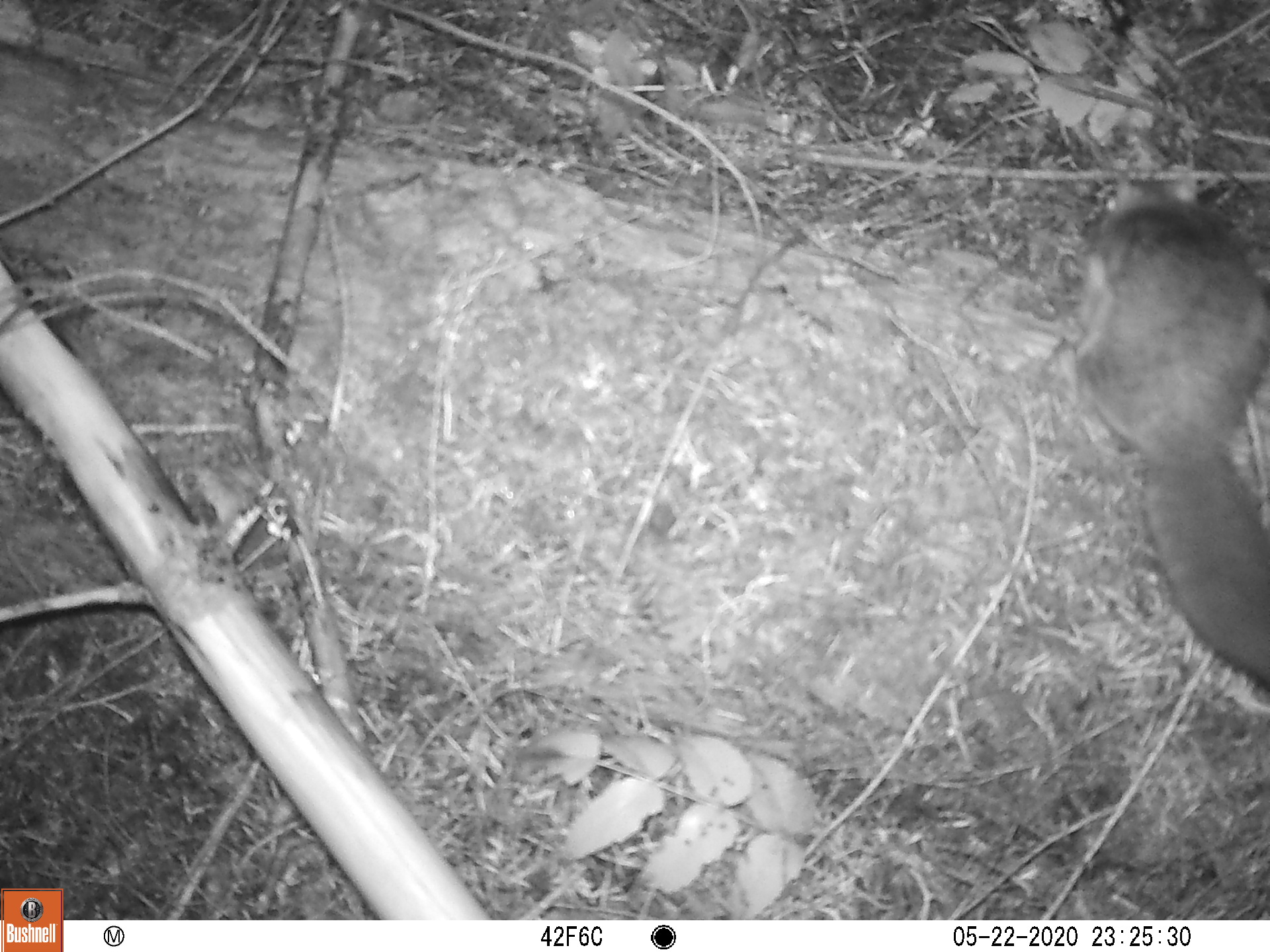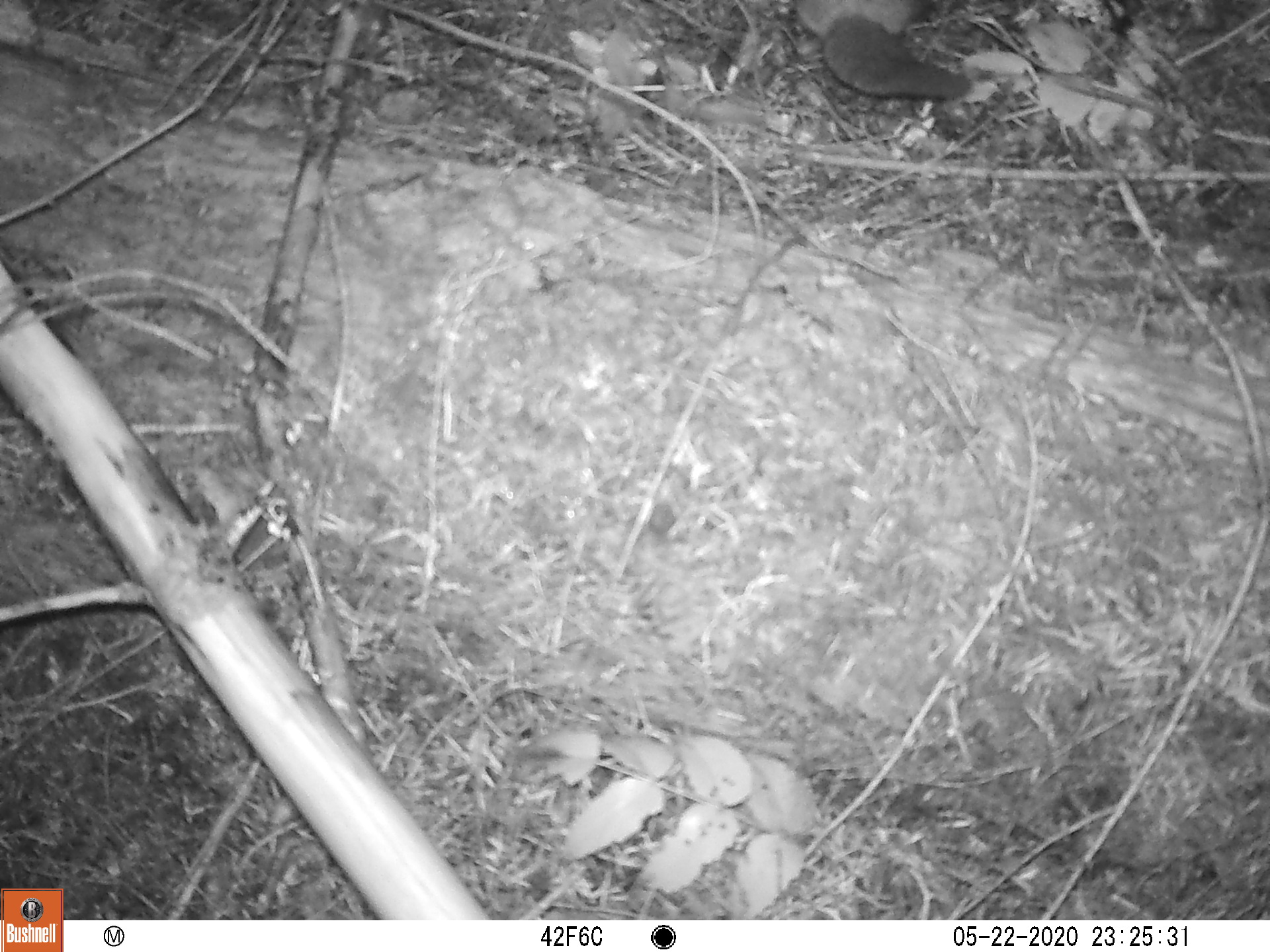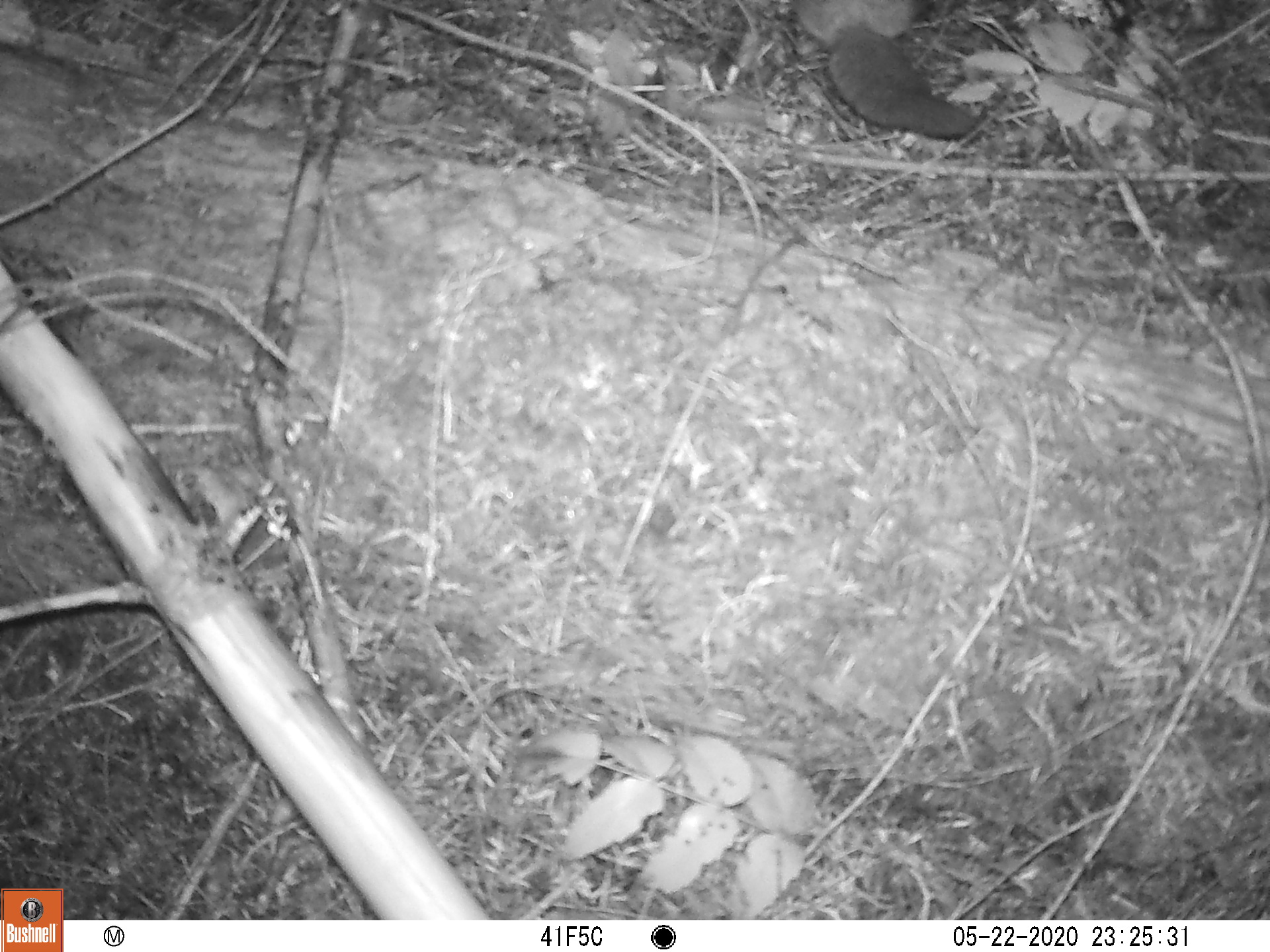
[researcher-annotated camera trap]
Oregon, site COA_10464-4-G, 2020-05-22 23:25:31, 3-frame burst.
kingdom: Animalia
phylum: Chordata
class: Mammalia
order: Rodentia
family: Sciuridae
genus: Glaucomys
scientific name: Glaucomys oregonensis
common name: humboldt's flying squirrel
Humboldt's flying squirrel (Glaucomys oregonensis).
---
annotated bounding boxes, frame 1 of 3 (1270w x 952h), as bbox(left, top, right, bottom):
humboldt's flying squirrel: bbox(1051, 147, 1268, 704)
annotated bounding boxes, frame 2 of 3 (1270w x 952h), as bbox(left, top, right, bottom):
humboldt's flying squirrel: bbox(771, 0, 981, 114)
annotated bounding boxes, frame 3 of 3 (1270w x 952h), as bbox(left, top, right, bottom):
humboldt's flying squirrel: bbox(771, 0, 989, 163)